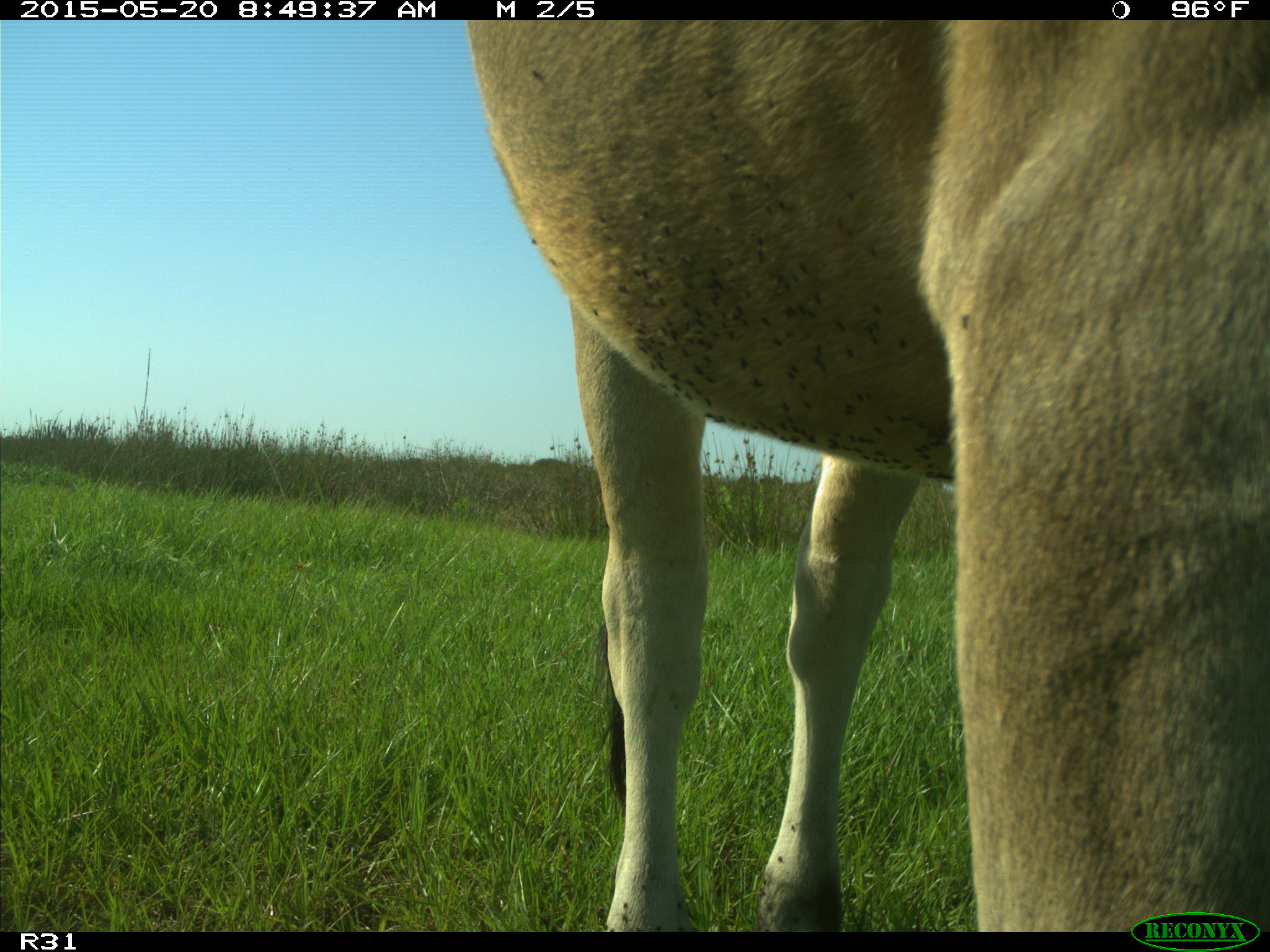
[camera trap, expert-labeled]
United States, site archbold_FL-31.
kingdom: Animalia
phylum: Chordata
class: Mammalia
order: Artiodactyla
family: Bovidae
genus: Bos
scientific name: Bos taurus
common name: domestic cow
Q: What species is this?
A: Bos taurus (domestic cow).